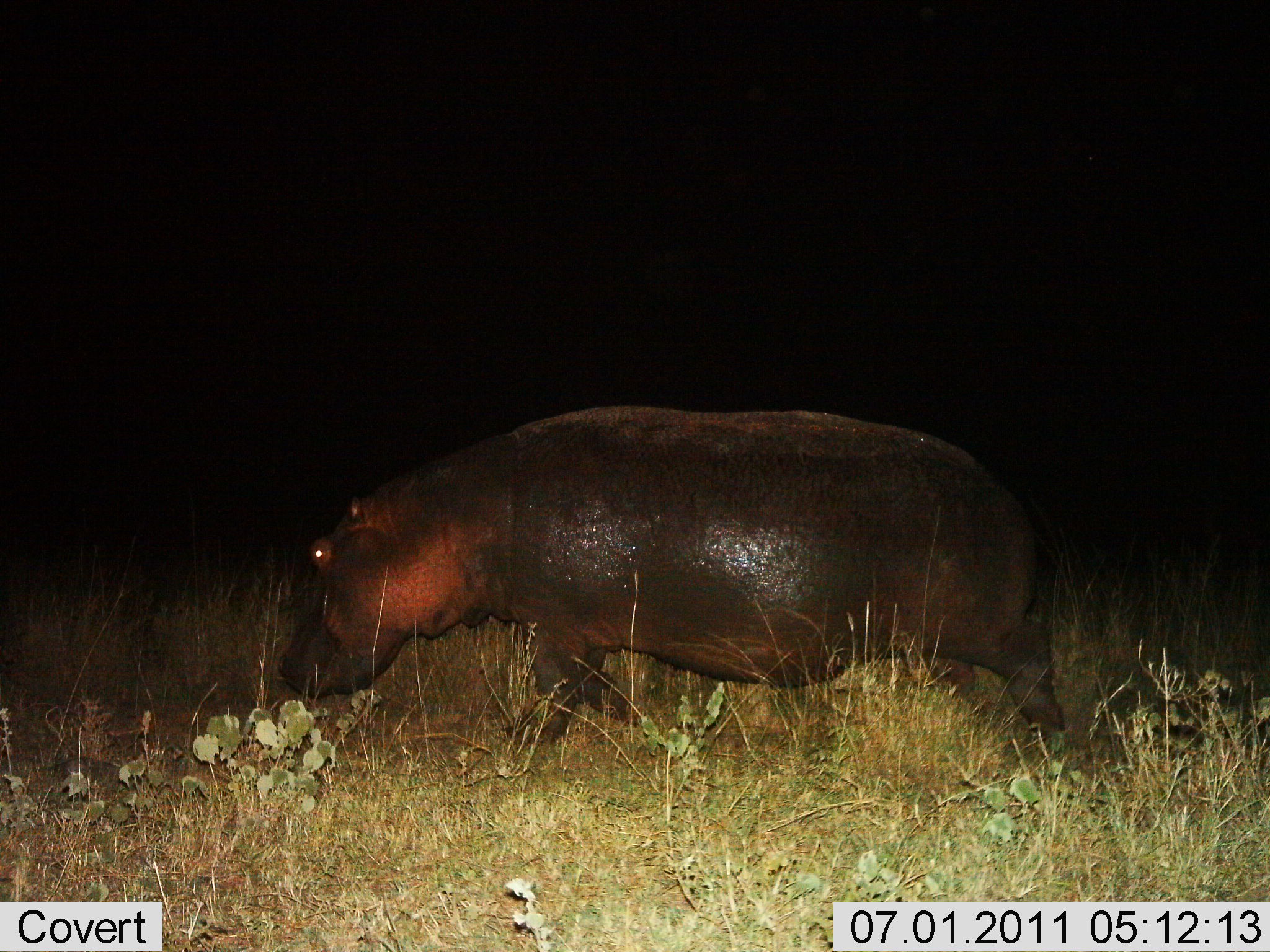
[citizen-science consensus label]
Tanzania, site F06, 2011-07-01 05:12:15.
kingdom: Animalia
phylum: Chordata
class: Mammalia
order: Artiodactyla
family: Hippopotamidae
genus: Hippopotamus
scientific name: Hippopotamus amphibius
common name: hippopotamus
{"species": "hippopotamus (Hippopotamus amphibius)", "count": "1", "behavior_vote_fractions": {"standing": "0%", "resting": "0%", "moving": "83%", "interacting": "0%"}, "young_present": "0%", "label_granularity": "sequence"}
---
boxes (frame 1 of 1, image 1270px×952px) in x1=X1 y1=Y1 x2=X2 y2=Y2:
animal: x1=274 y1=402 x2=1068 y2=744